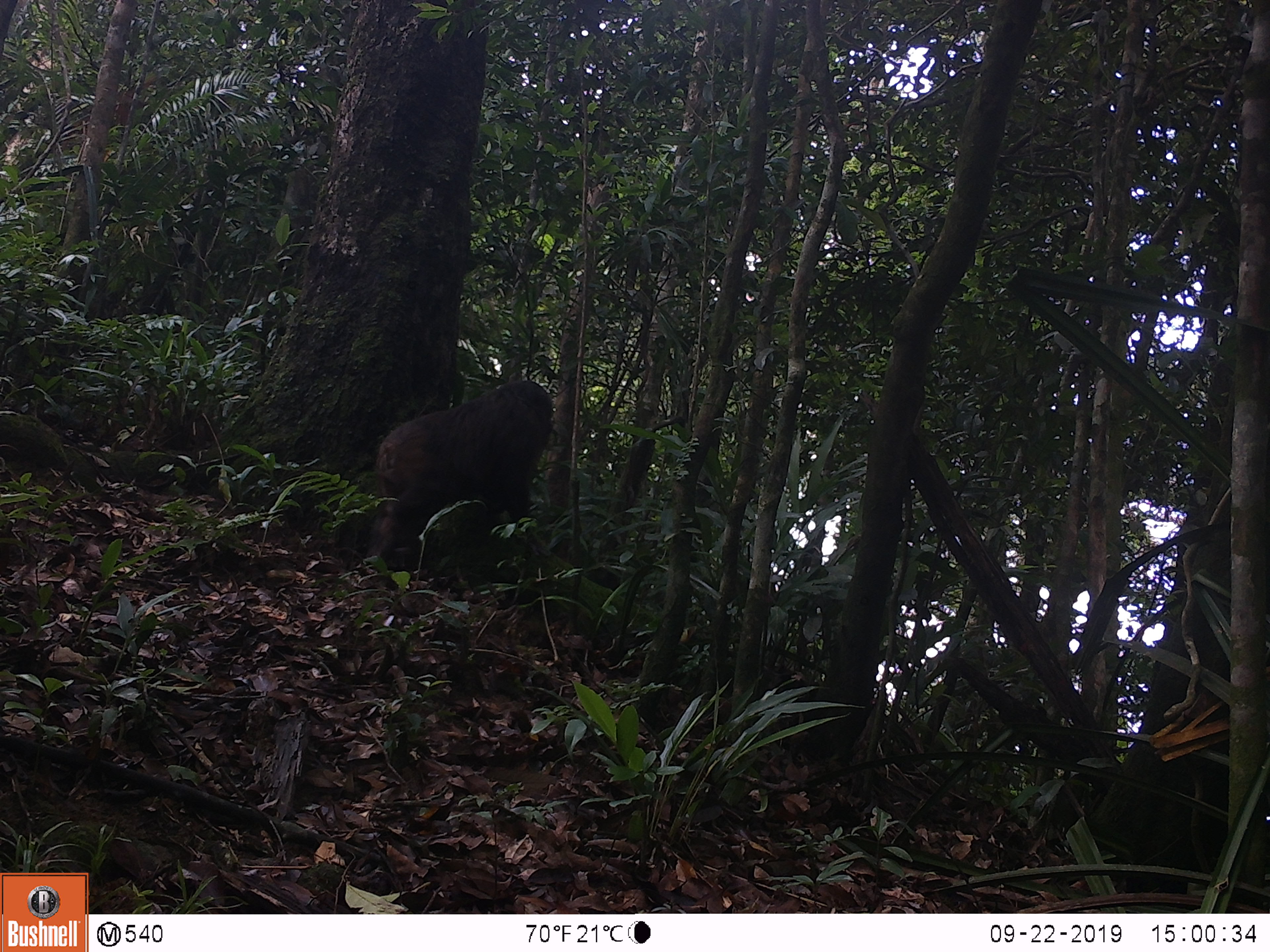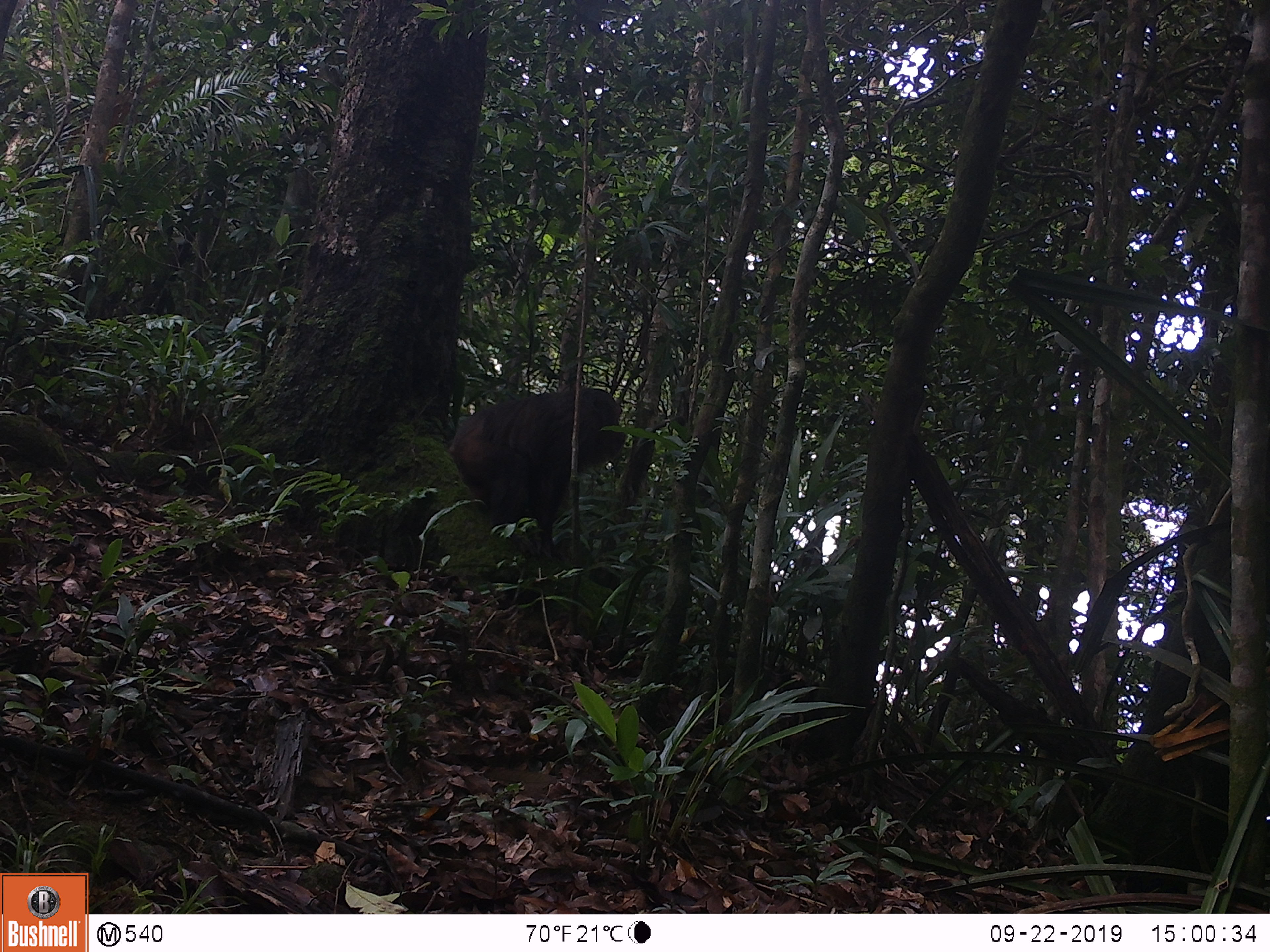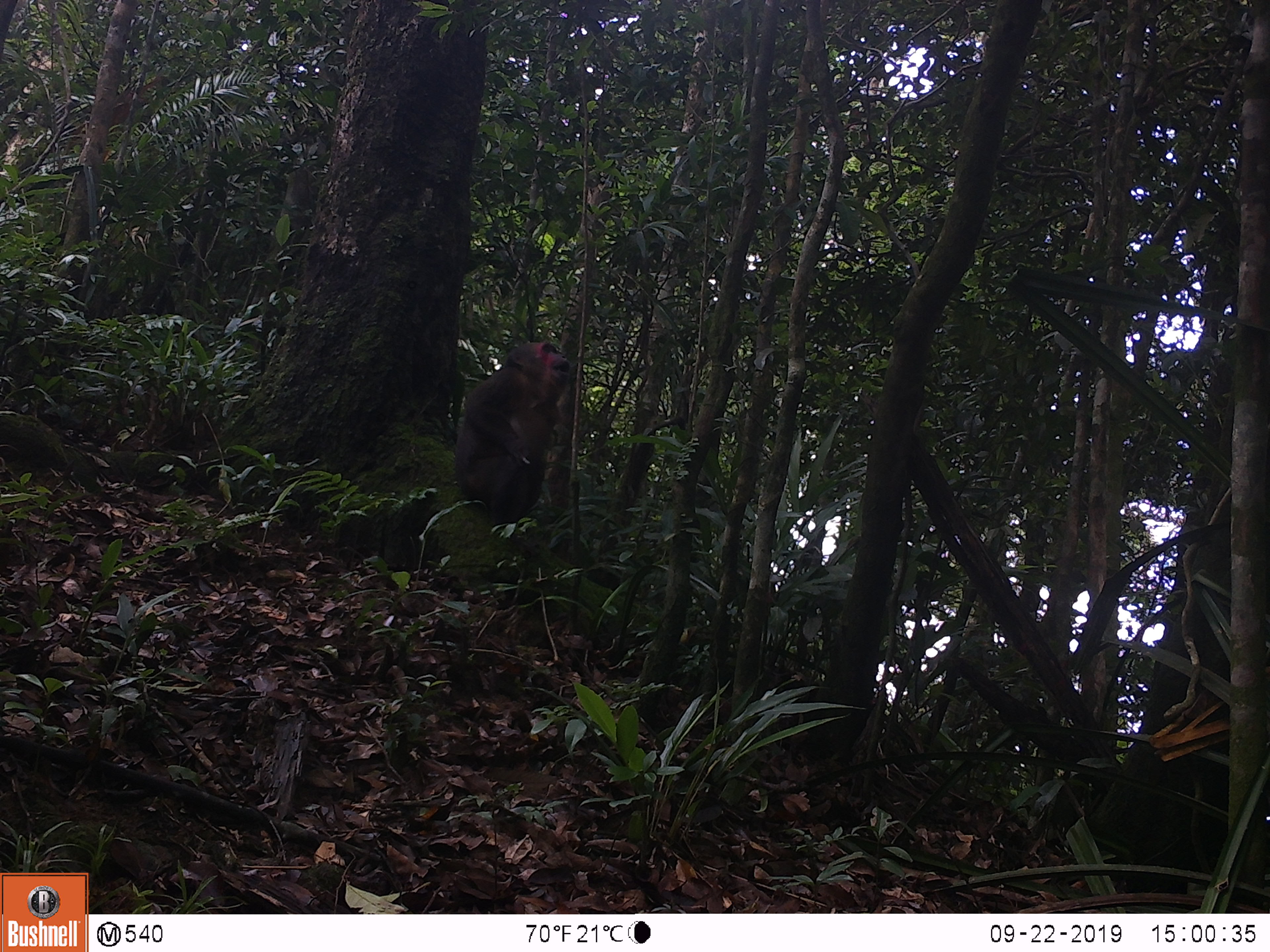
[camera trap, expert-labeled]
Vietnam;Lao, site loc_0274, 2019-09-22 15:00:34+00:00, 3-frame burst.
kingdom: Animalia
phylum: Chordata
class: Mammalia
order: Primates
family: Cercopithecidae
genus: Macaca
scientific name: Macaca arctoides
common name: stump-tailed macaque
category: stump tailed macaque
Stump tailed macaque (stump-tailed macaque) (Macaca arctoides). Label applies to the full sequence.